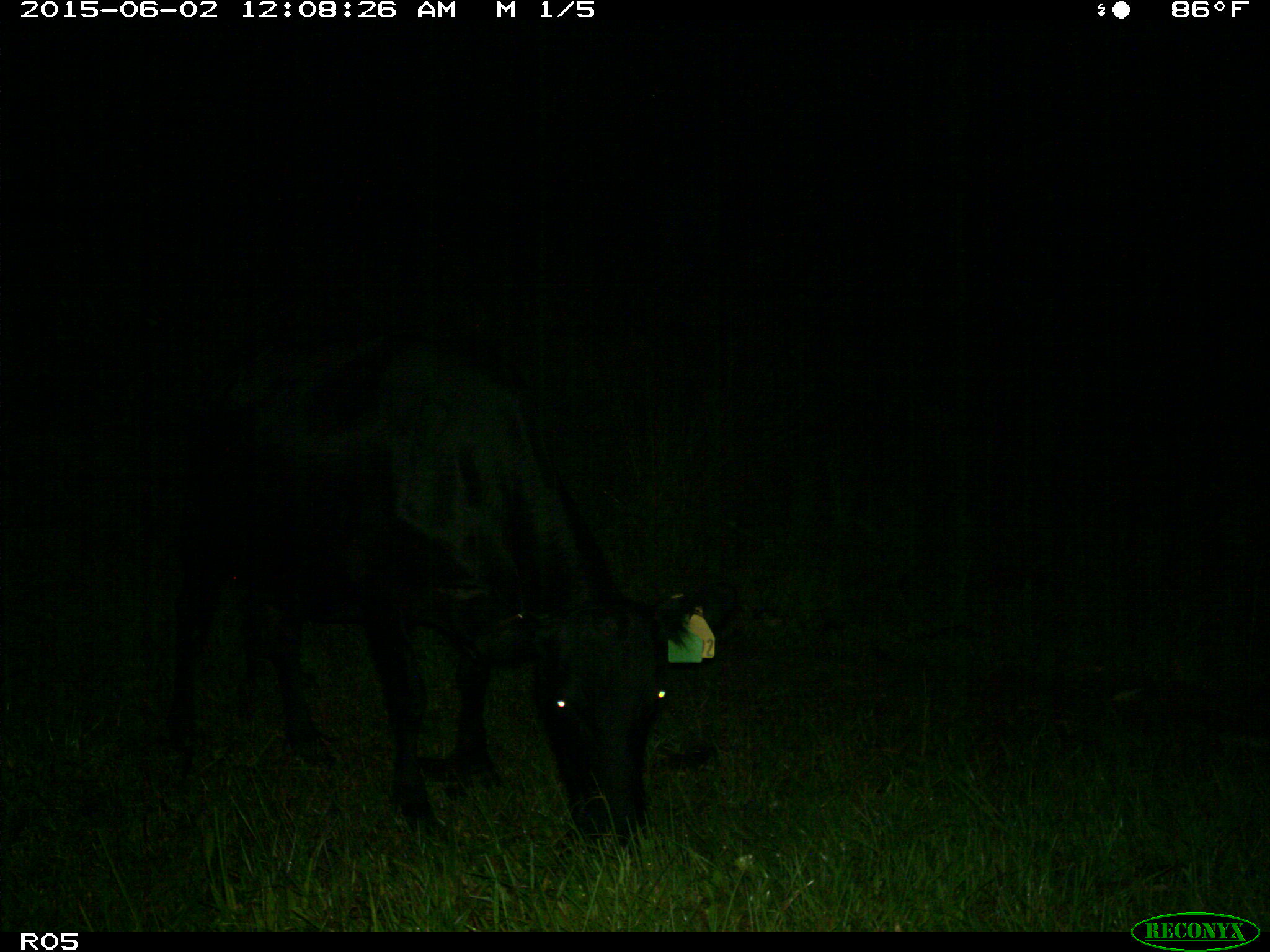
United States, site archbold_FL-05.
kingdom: Animalia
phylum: Chordata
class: Mammalia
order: Artiodactyla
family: Bovidae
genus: Bos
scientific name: Bos taurus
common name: domestic cow